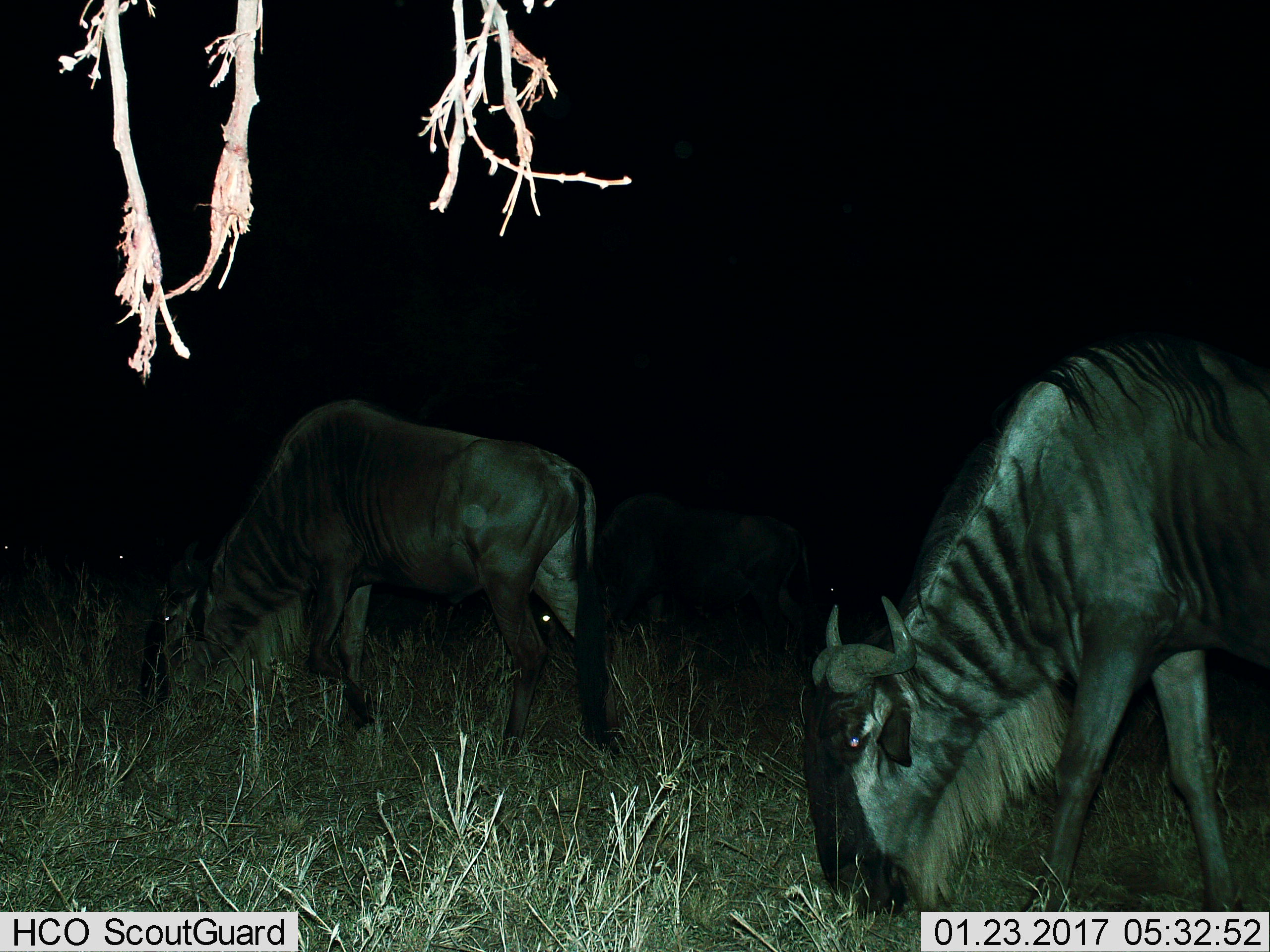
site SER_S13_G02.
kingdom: Animalia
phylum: Chordata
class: Mammalia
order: Artiodactyla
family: Bovidae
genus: Connochaetes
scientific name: Connochaetes taurinus taurinus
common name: blue wildebeest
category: wildebeestblue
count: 2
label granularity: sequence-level